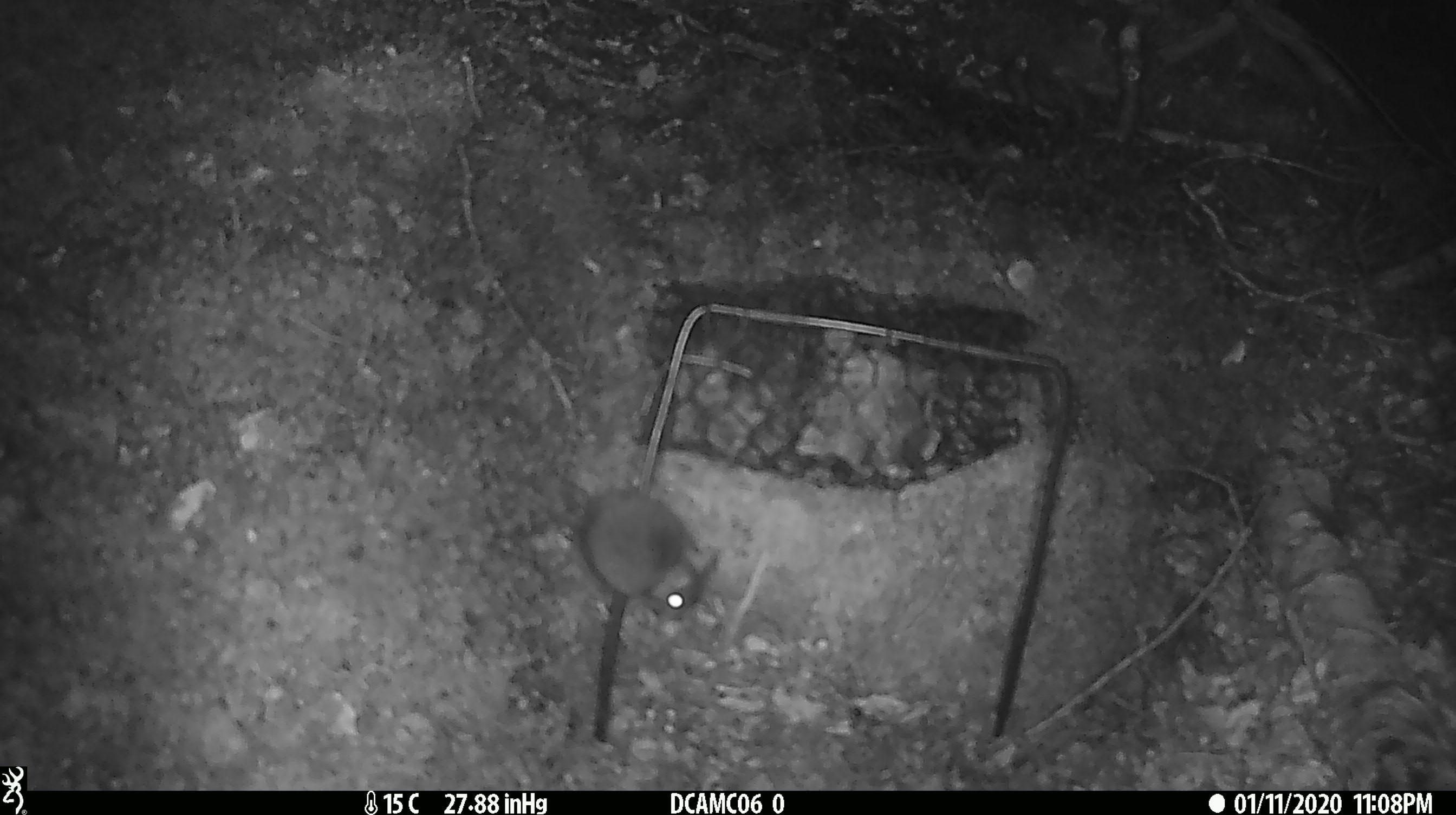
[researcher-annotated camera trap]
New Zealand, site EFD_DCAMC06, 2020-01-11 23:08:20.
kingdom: Animalia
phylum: Chordata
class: Mammalia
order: Rodentia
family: Muridae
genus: Mus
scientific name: Mus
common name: mouse